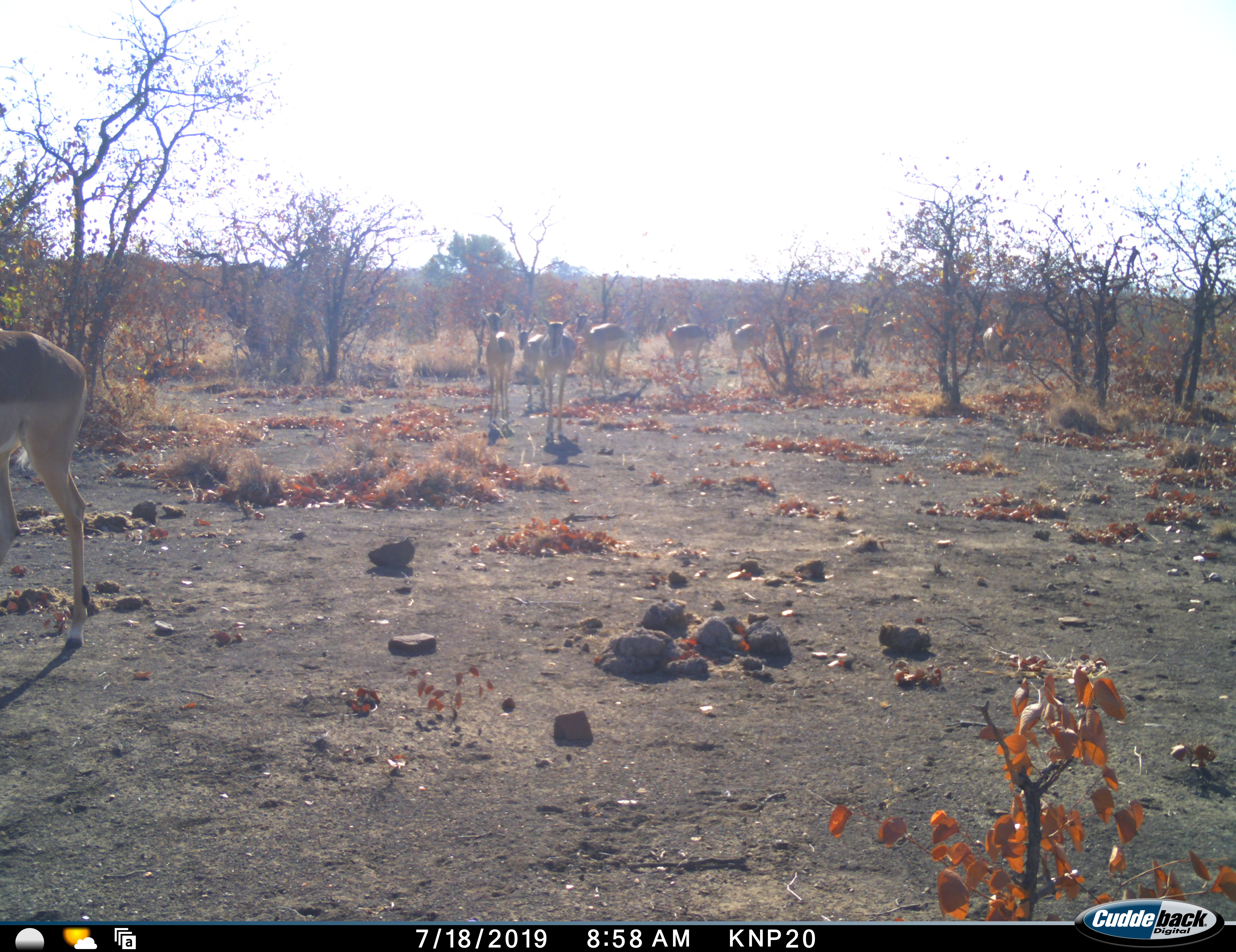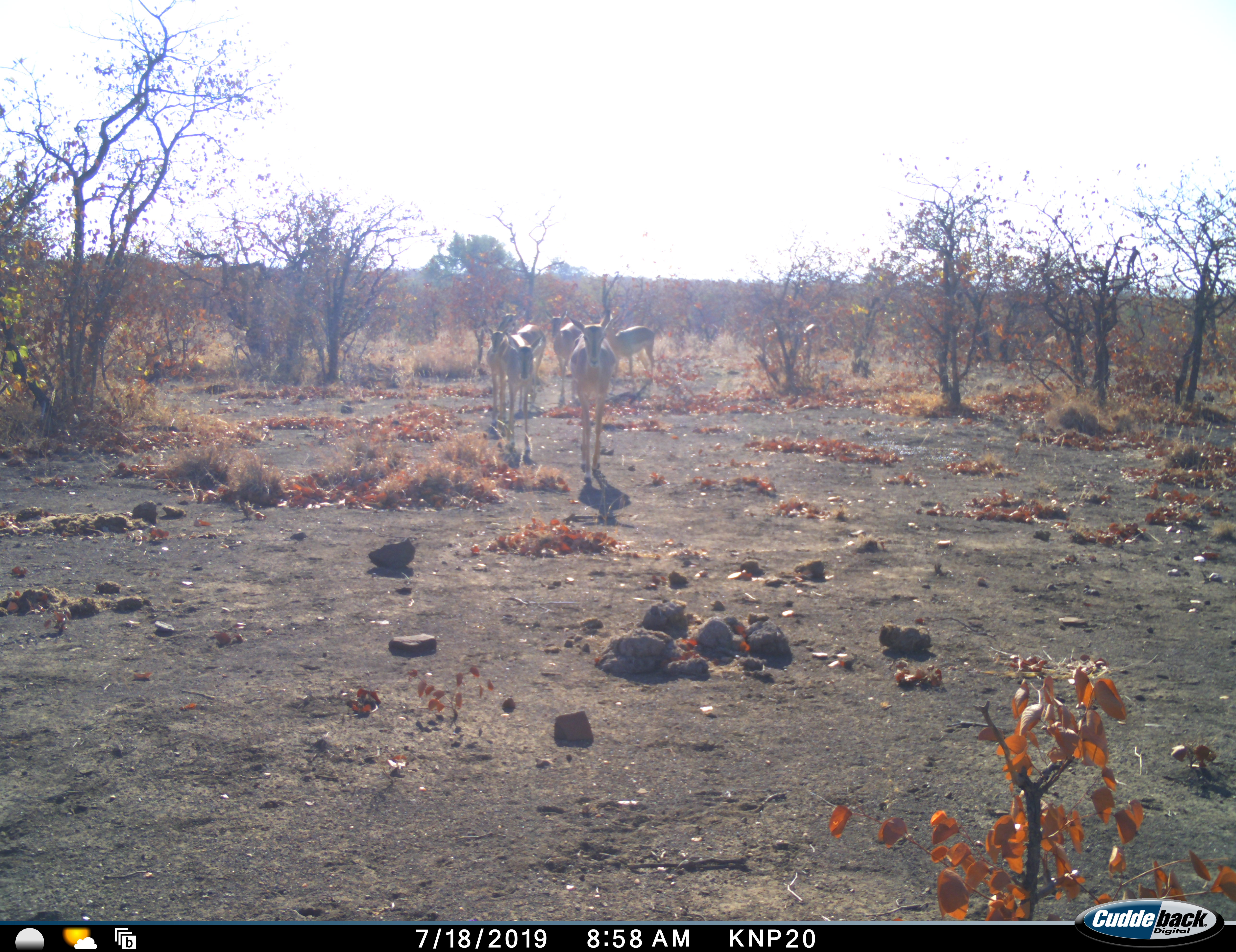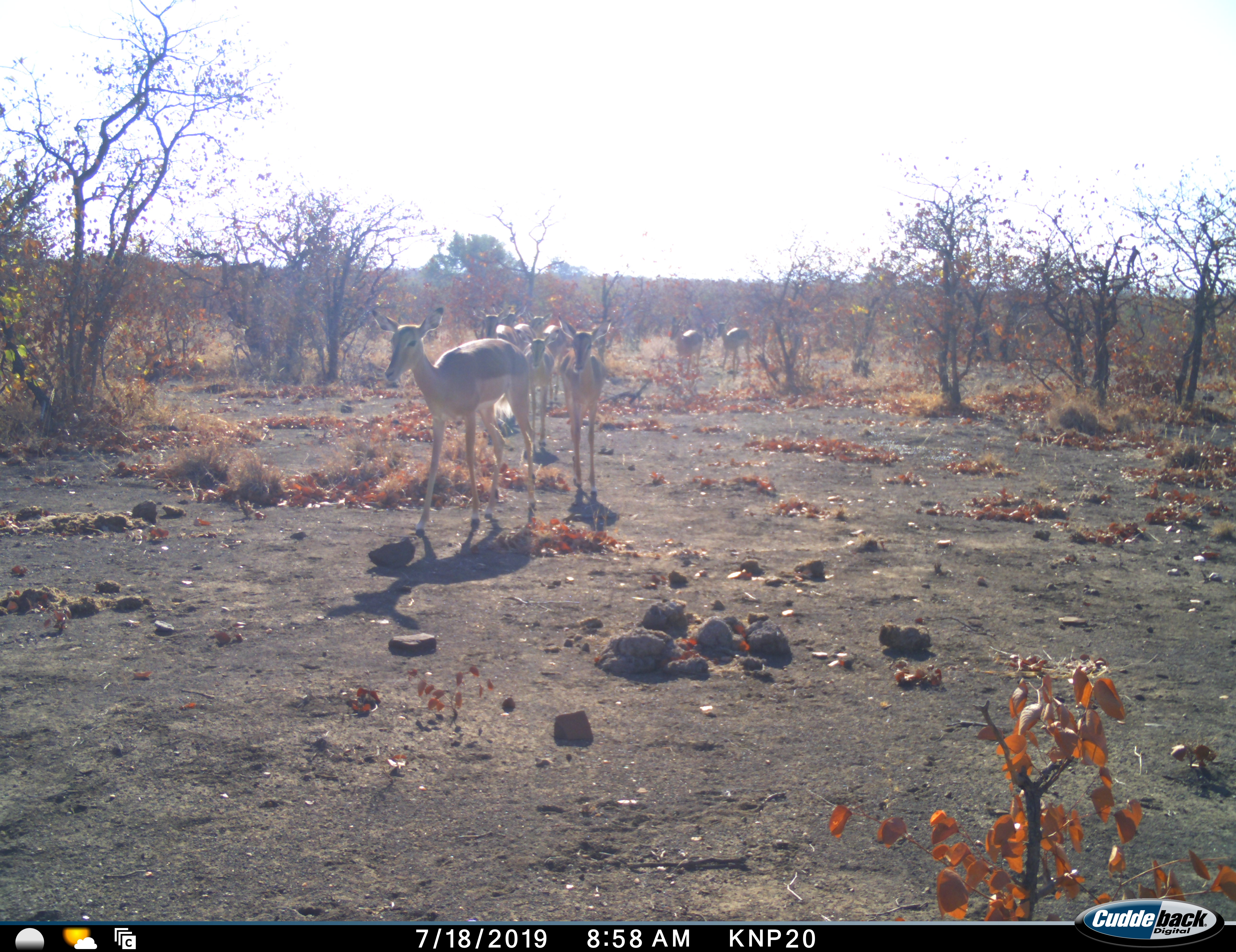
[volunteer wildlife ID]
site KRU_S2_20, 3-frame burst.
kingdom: Animalia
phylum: Chordata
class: Mammalia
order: Artiodactyla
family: Bovidae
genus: Aepyceros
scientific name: Aepyceros melampus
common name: impala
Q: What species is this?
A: Impala (Aepyceros melampus).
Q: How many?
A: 11-50.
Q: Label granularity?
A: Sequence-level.